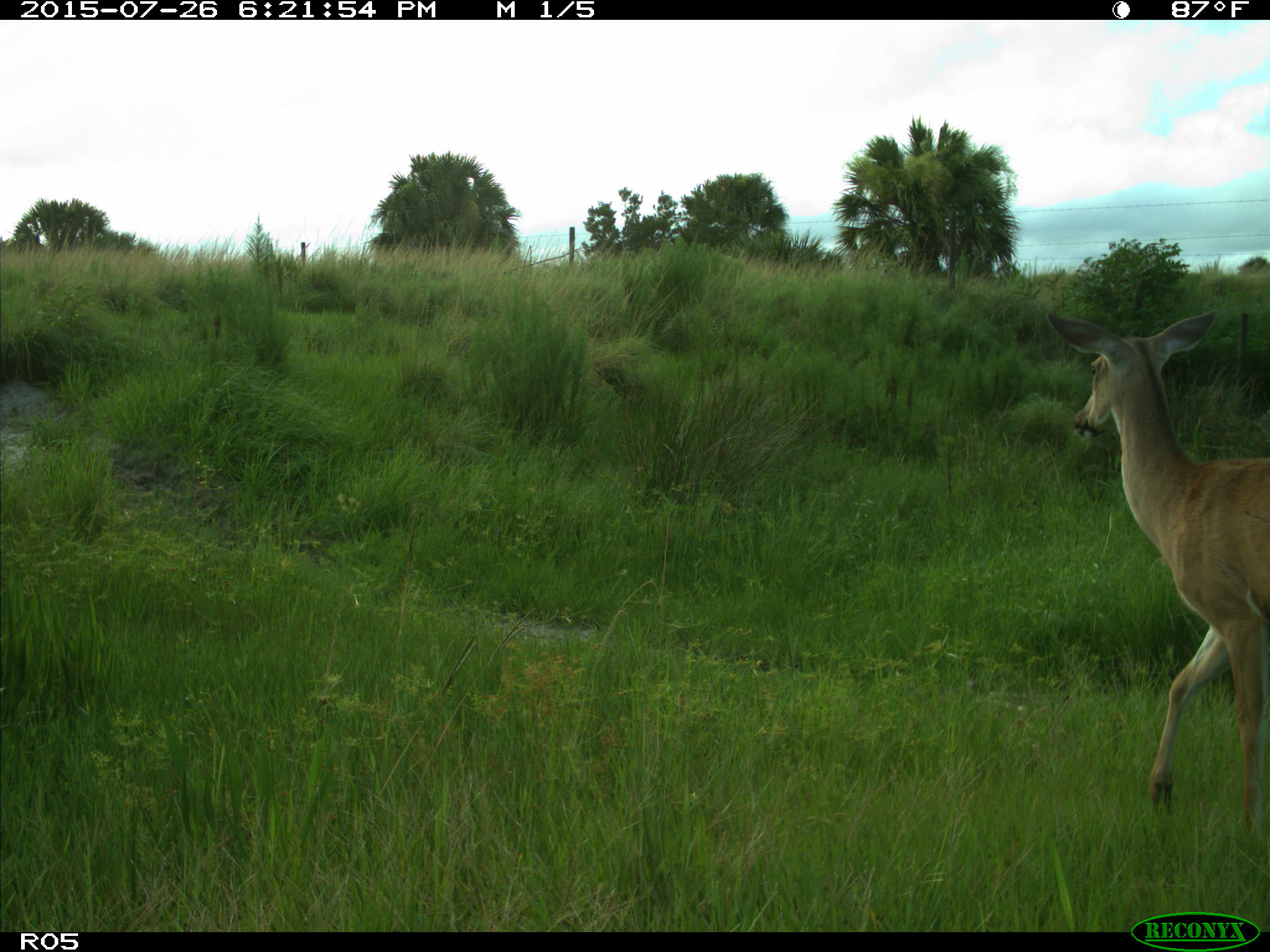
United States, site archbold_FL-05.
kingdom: Animalia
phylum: Chordata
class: Mammalia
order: Artiodactyla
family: Cervidae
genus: Odocoileus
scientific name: Odocoileus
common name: deer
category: unidentified deer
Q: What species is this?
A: Unidentified deer (deer) (Odocoileus).